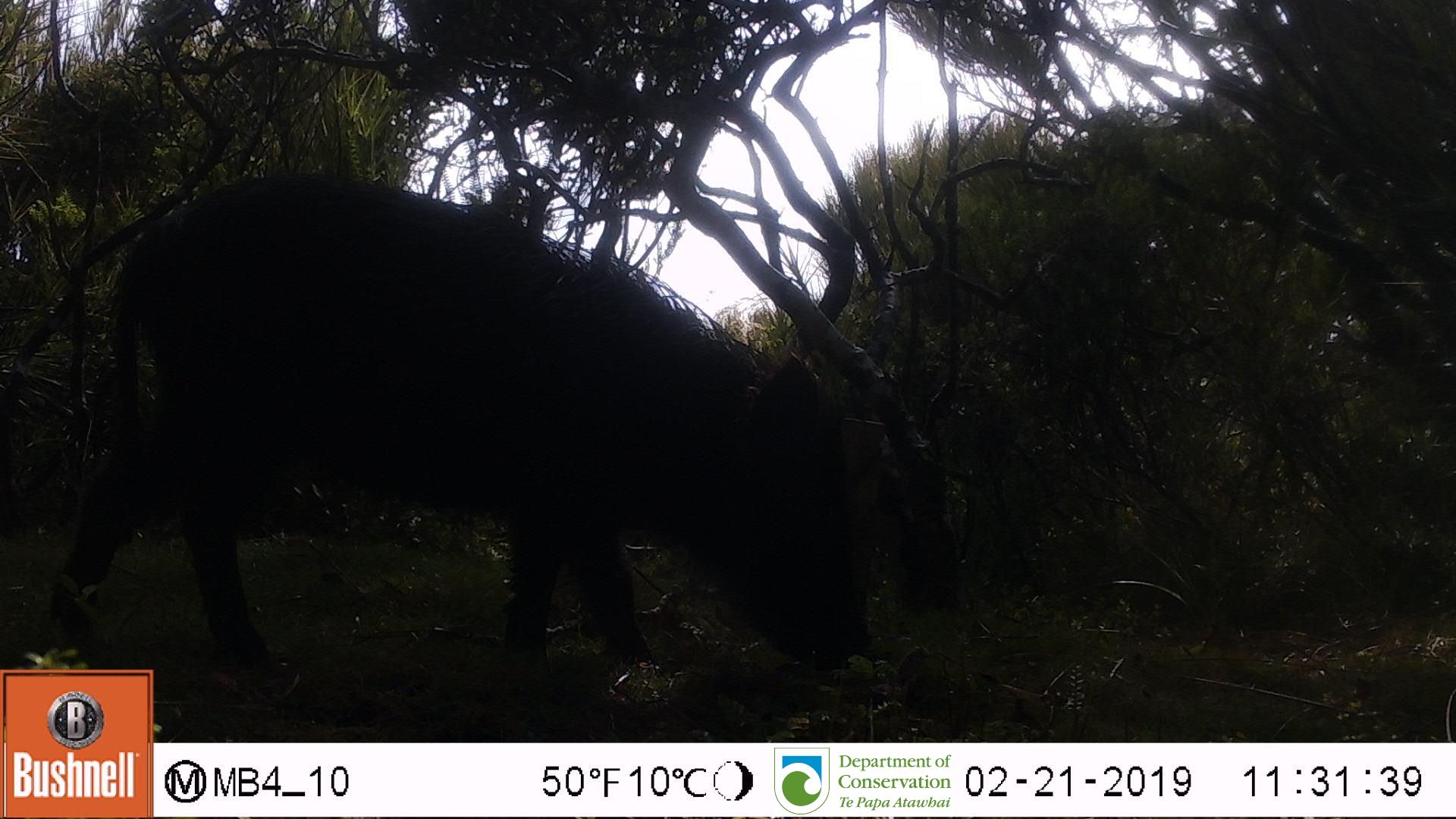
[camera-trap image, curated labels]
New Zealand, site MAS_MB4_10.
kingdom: Animalia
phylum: Chordata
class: Mammalia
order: Artiodactyla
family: Suidae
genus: Sus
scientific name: Sus scrofa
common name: pig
Pig (Sus scrofa).